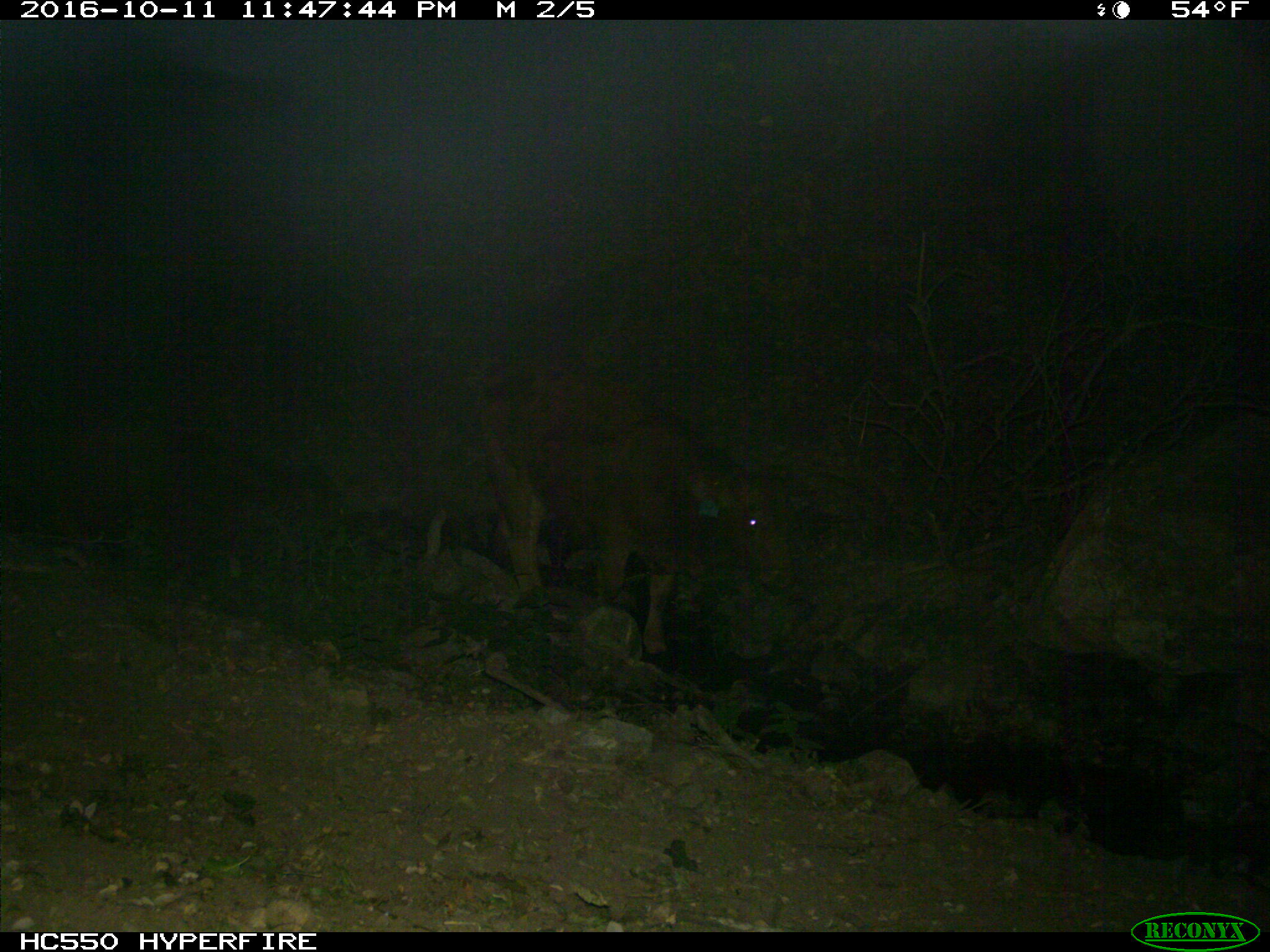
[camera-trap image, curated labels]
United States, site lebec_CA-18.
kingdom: Animalia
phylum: Chordata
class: Mammalia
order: Artiodactyla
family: Bovidae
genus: Bos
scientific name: Bos taurus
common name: domestic cow